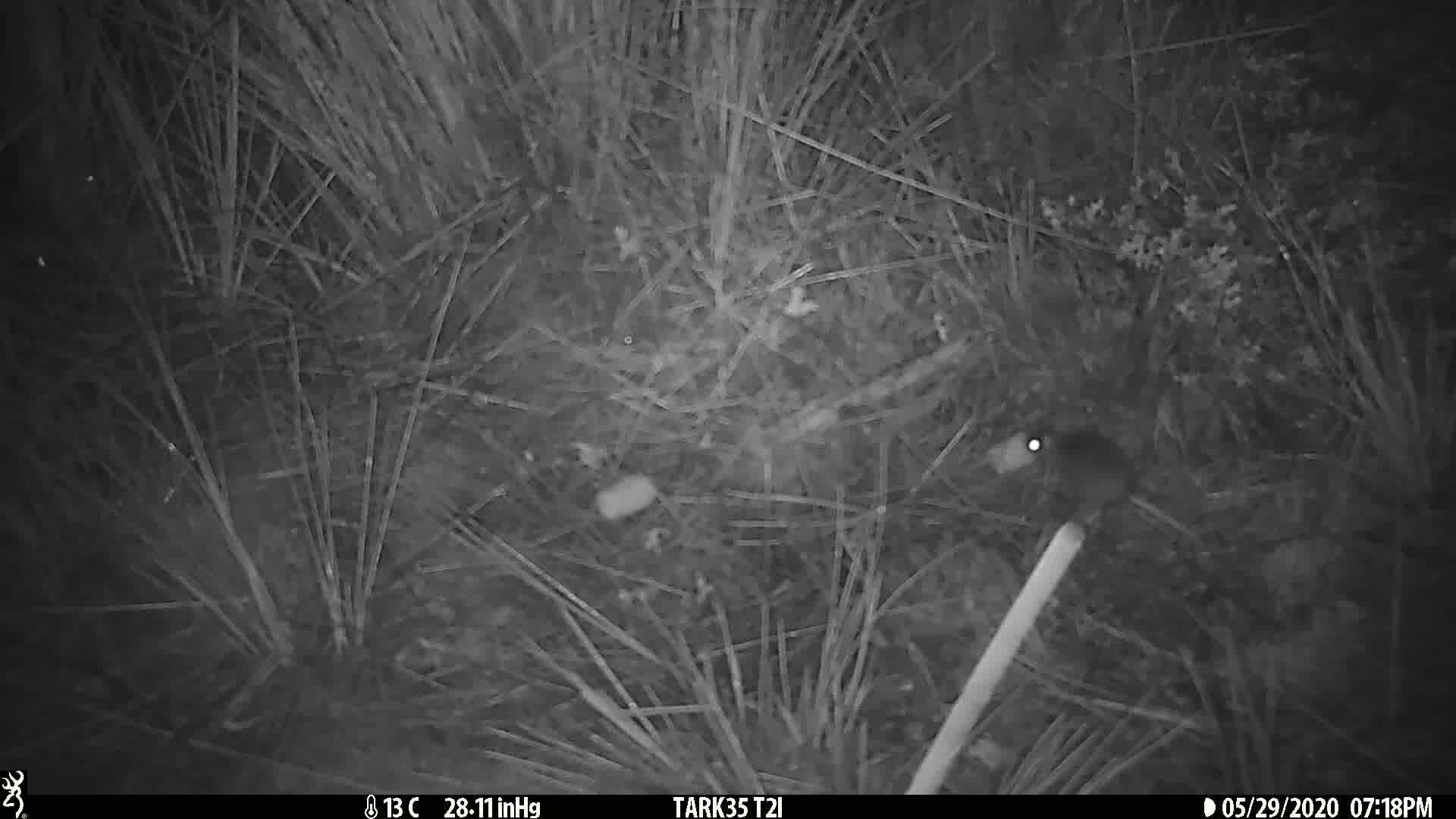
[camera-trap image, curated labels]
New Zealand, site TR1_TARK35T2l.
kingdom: Animalia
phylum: Chordata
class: Mammalia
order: Rodentia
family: Muridae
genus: Mus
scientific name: Mus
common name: mouse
Mouse (Mus).